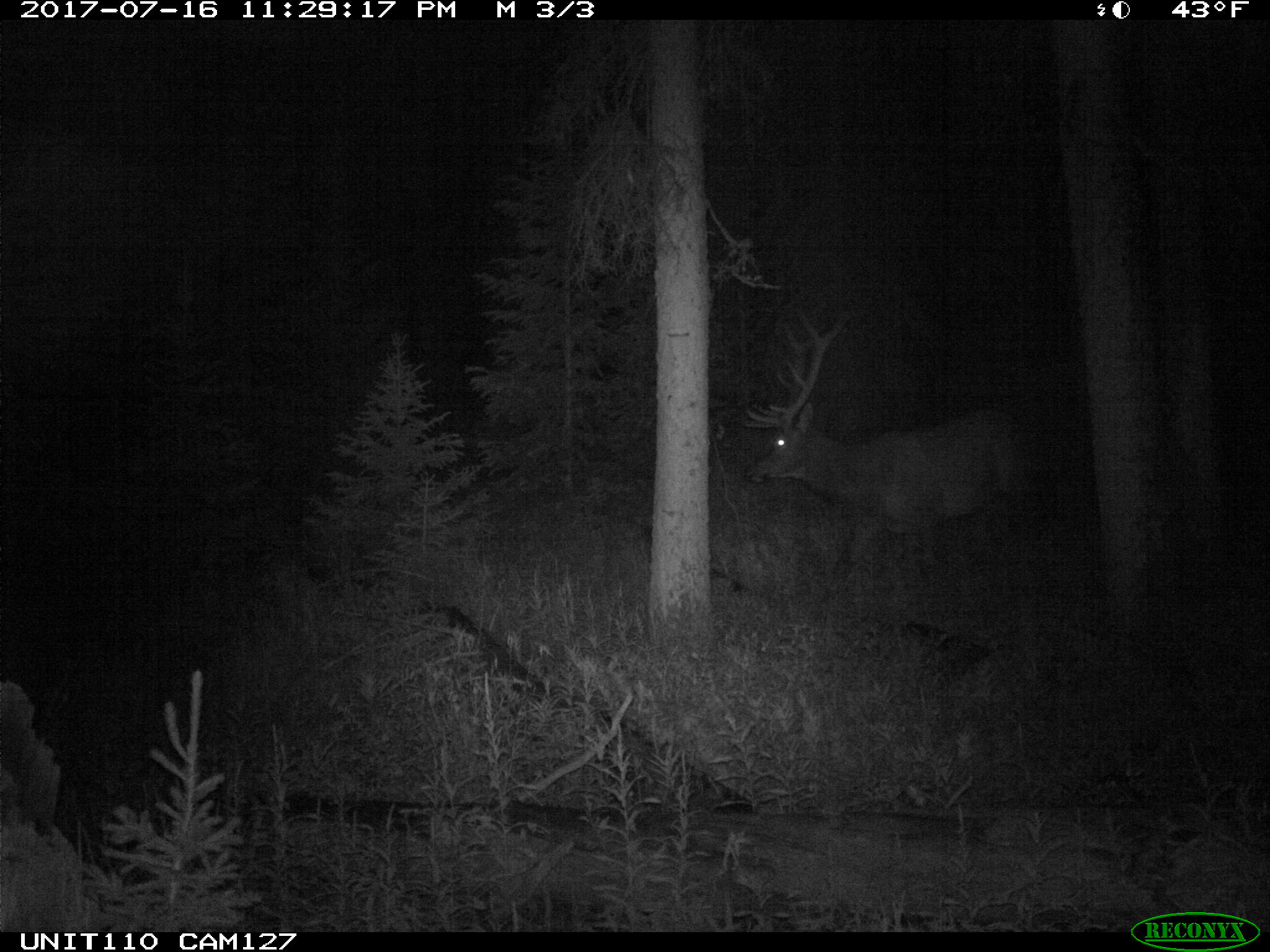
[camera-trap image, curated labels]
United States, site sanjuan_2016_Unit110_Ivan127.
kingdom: Animalia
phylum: Chordata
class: Mammalia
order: Artiodactyla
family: Cervidae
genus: Cervus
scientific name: Cervus elaphus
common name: red deer